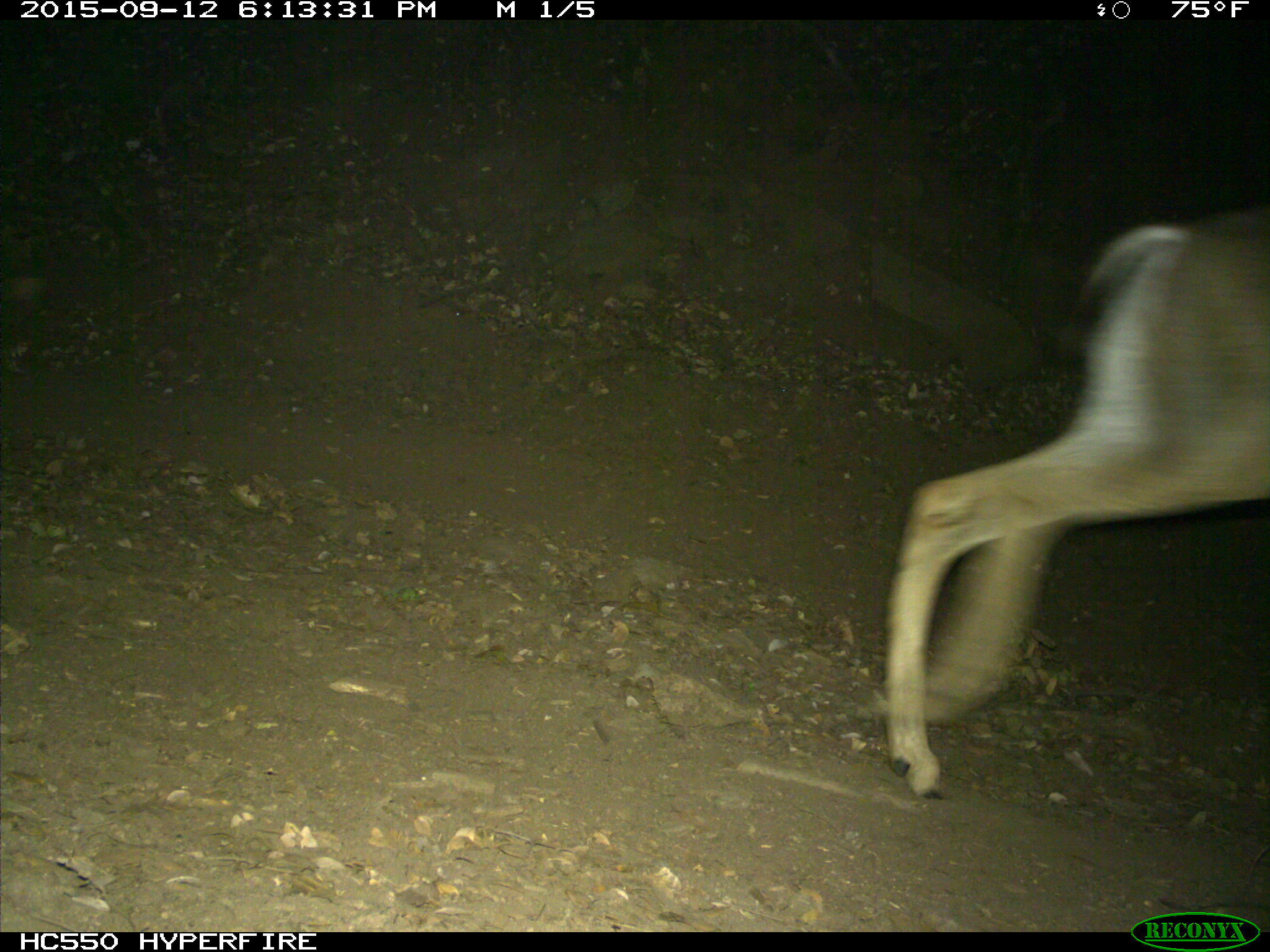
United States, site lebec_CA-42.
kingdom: Animalia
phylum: Chordata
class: Mammalia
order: Artiodactyla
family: Cervidae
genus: Odocoileus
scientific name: Odocoileus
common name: deer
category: unidentified deer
Unidentified deer (deer) (Odocoileus).